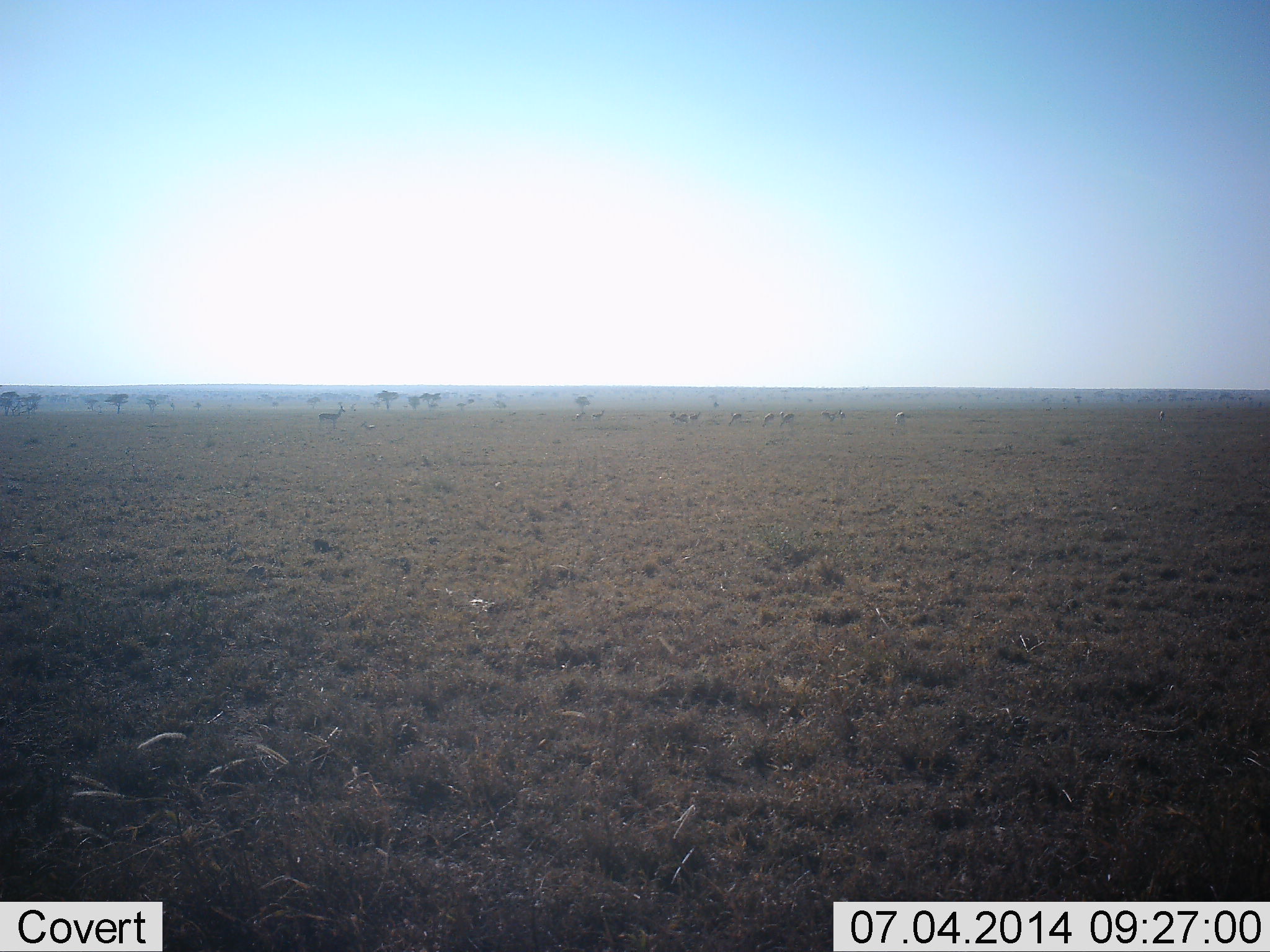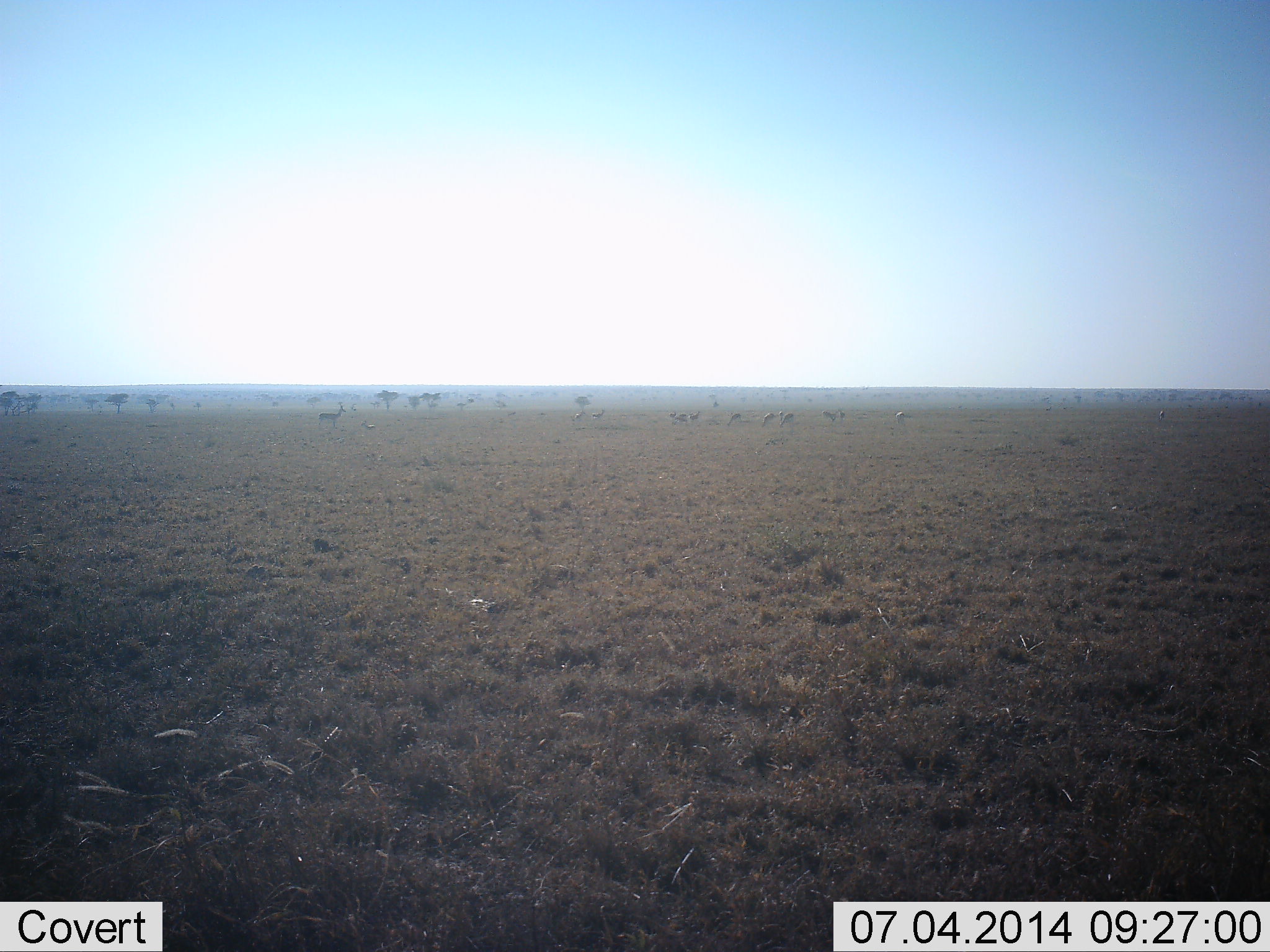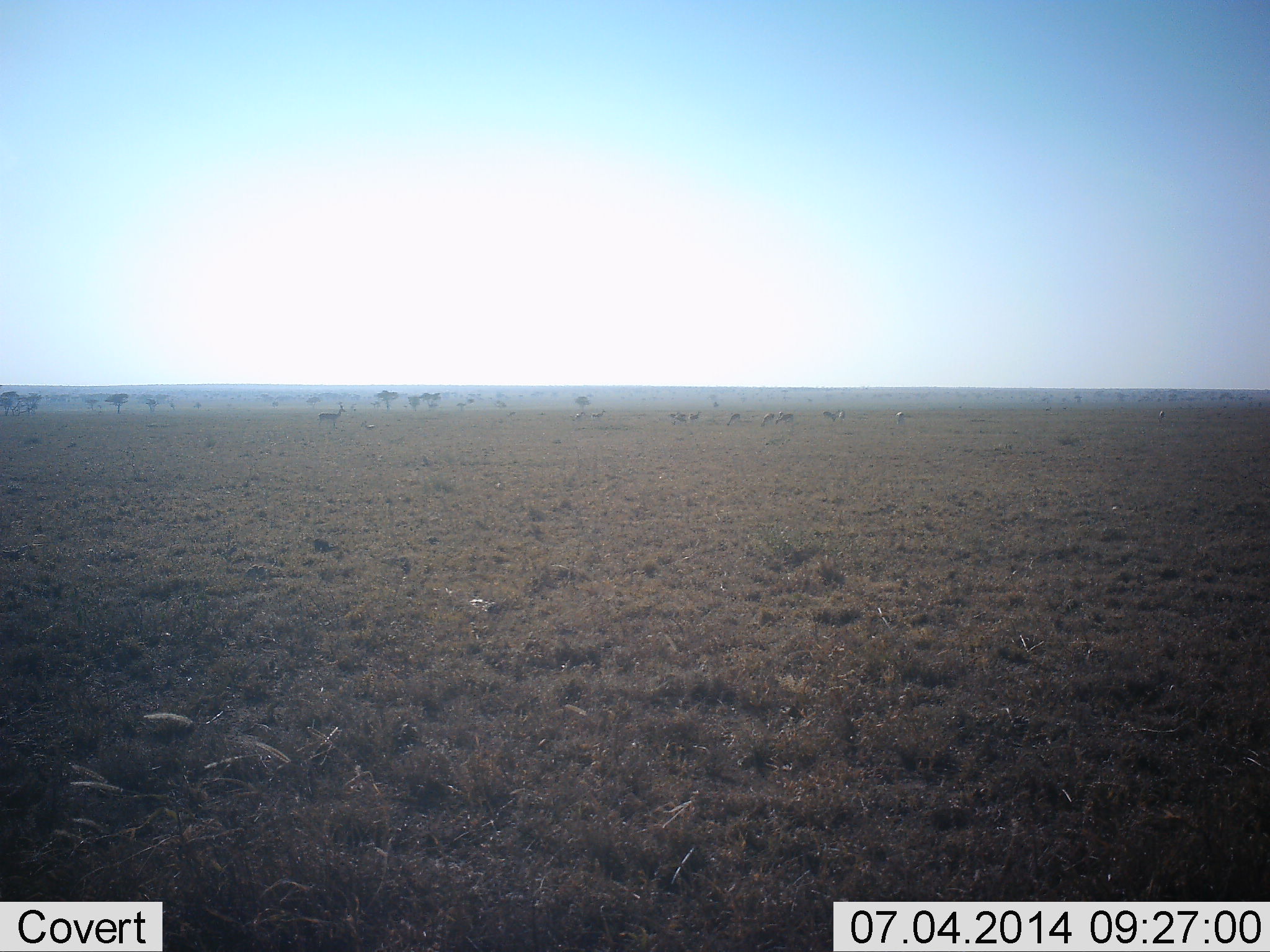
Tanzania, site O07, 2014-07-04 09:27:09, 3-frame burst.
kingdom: Animalia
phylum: Chordata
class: Mammalia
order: Artiodactyla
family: Bovidae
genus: Eudorcas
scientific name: Eudorcas thomsonii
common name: thomson's gazelle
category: gazellethomsons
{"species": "gazellethomsons (thomson's gazelle) (Eudorcas thomsonii)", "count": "11-50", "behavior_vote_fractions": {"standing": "67%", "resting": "0%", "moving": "0%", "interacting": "0%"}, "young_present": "0%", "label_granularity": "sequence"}